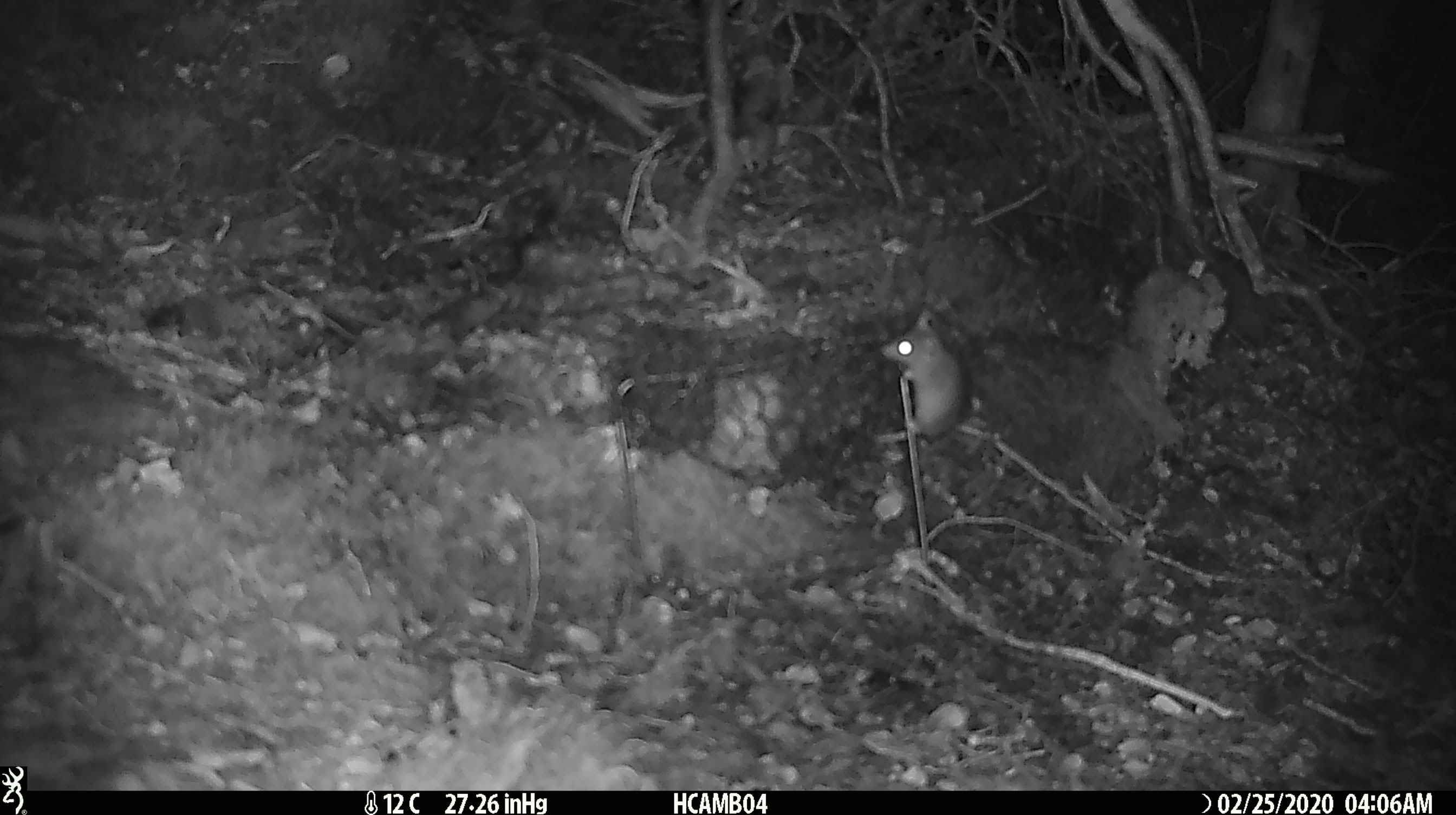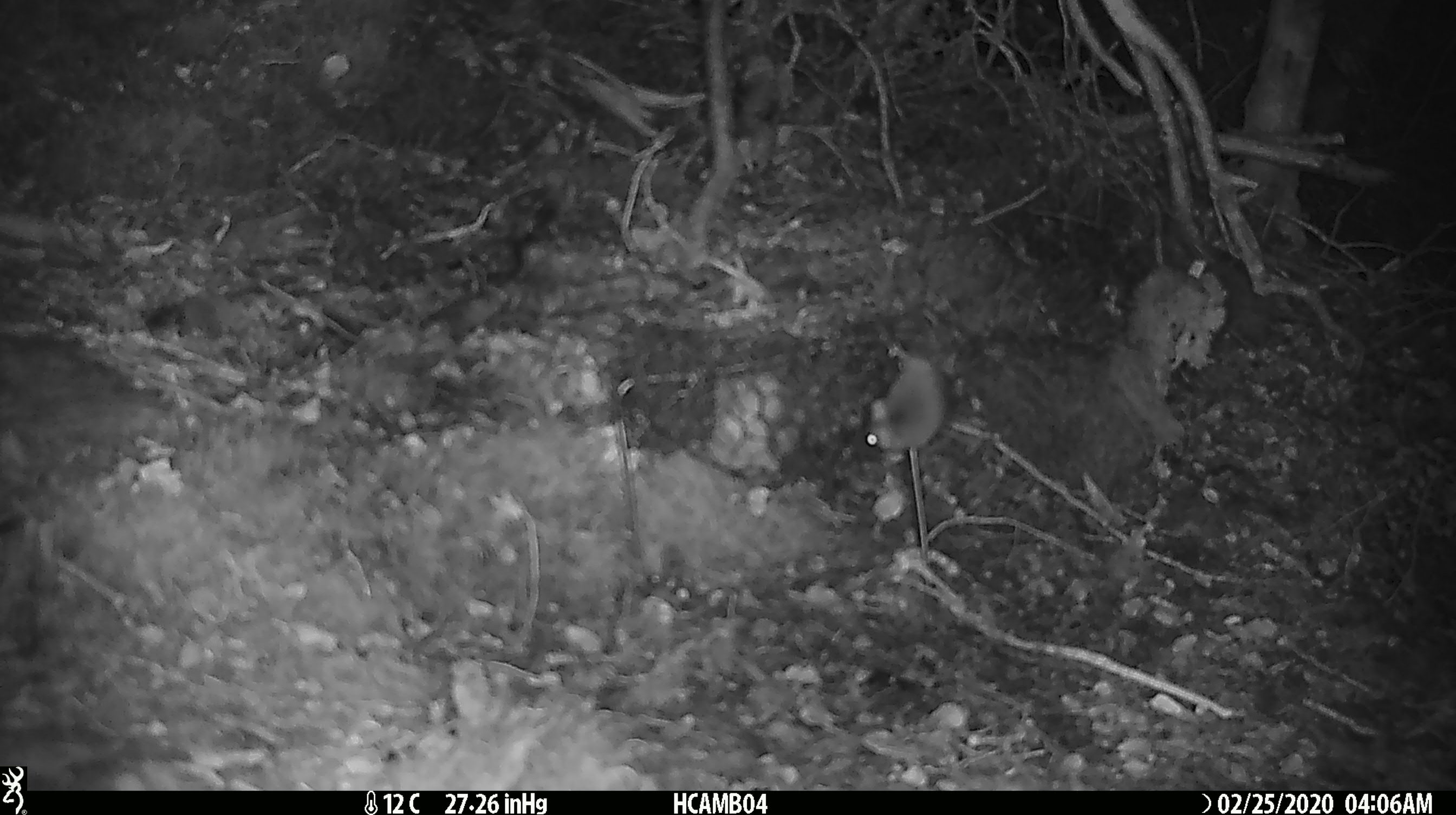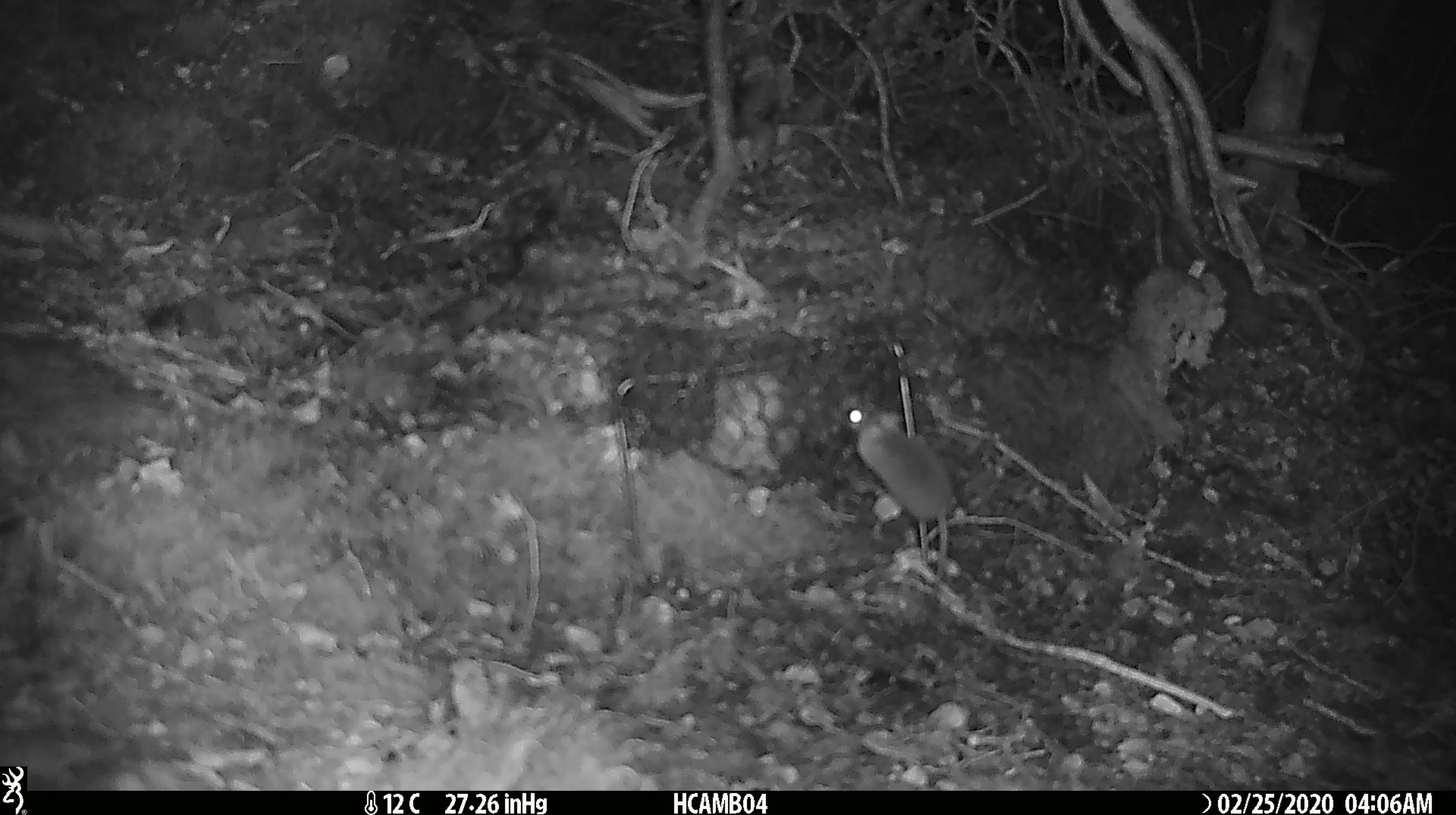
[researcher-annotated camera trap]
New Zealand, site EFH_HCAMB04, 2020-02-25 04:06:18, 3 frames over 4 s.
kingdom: Animalia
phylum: Chordata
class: Mammalia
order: Rodentia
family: Muridae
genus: Mus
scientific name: Mus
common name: mouse